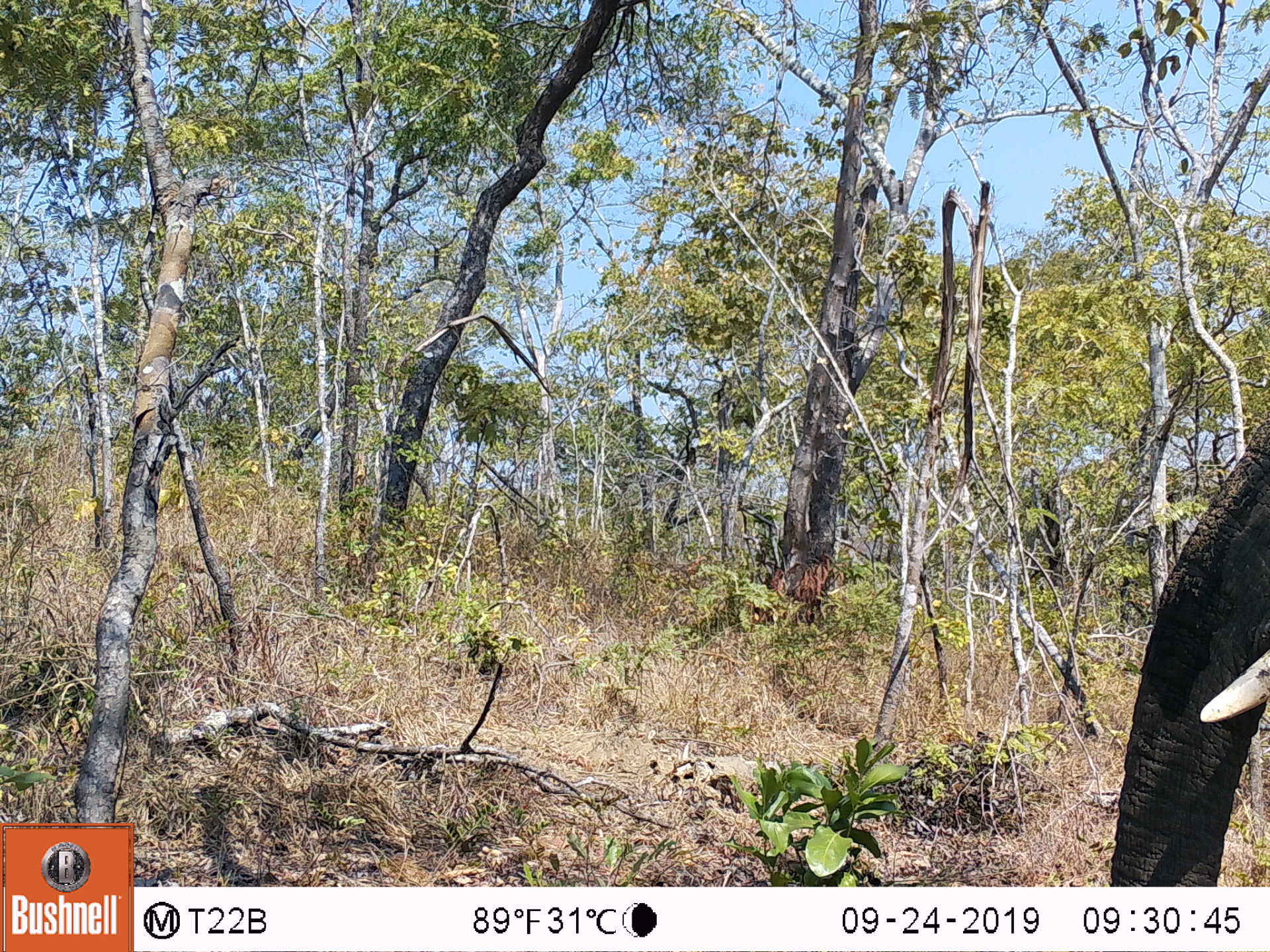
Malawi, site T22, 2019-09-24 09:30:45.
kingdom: Animalia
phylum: Chordata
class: Mammalia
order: Proboscidea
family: Elephantidae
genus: Loxodonta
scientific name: Loxodonta africana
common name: african savanna elephant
African savanna elephant (Loxodonta africana), count 1.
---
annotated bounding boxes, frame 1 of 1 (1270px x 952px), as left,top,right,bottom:
african savanna elephant: 1099,402,1269,885